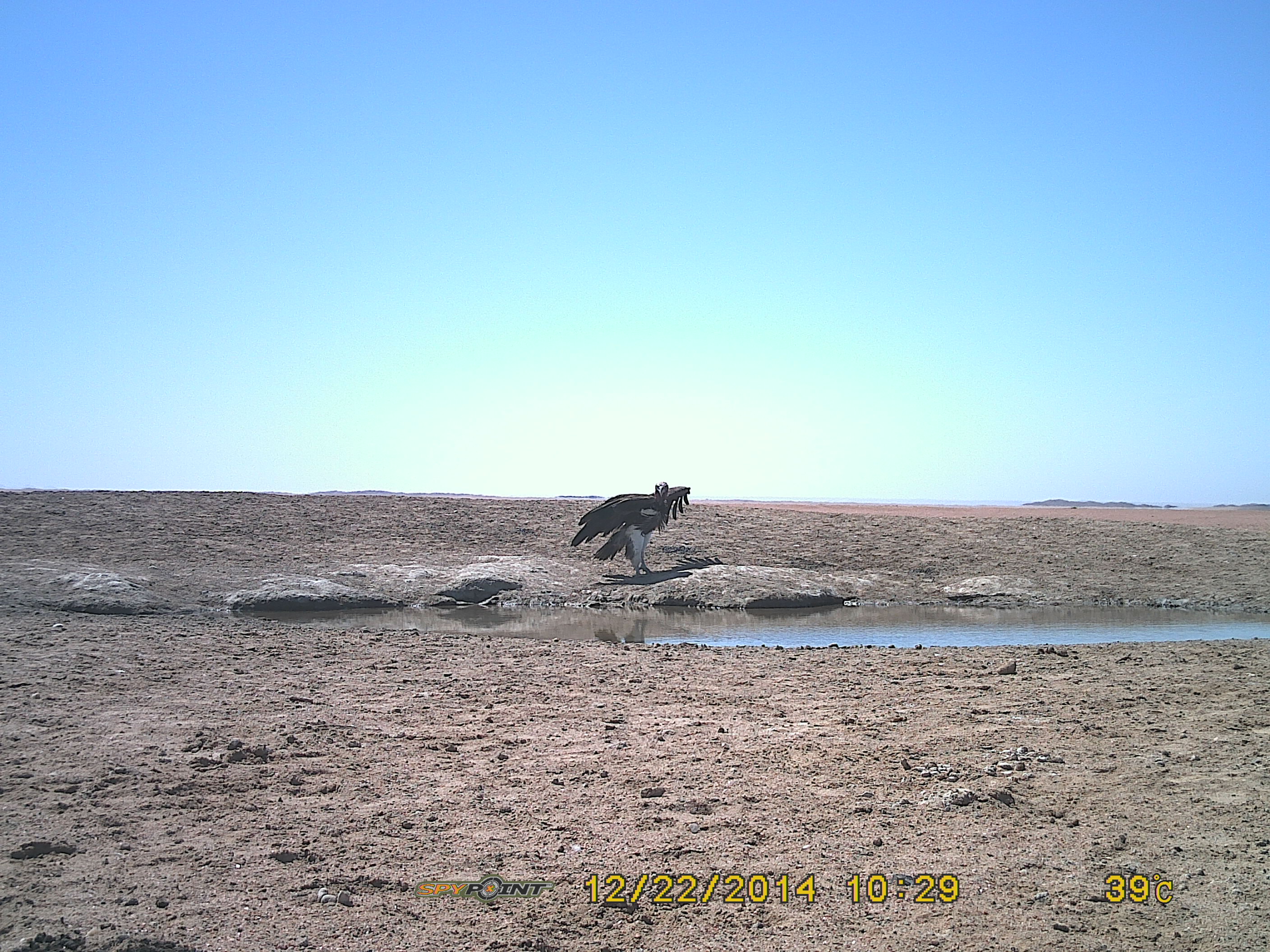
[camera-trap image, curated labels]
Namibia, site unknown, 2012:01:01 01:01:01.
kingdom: Animalia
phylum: Chordata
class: Aves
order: Accipitriformes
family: Accipitridae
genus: Torgos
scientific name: Torgos tracheliotos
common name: lappet-faced vulture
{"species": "Torgos tracheliotos (lappet-faced vulture)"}